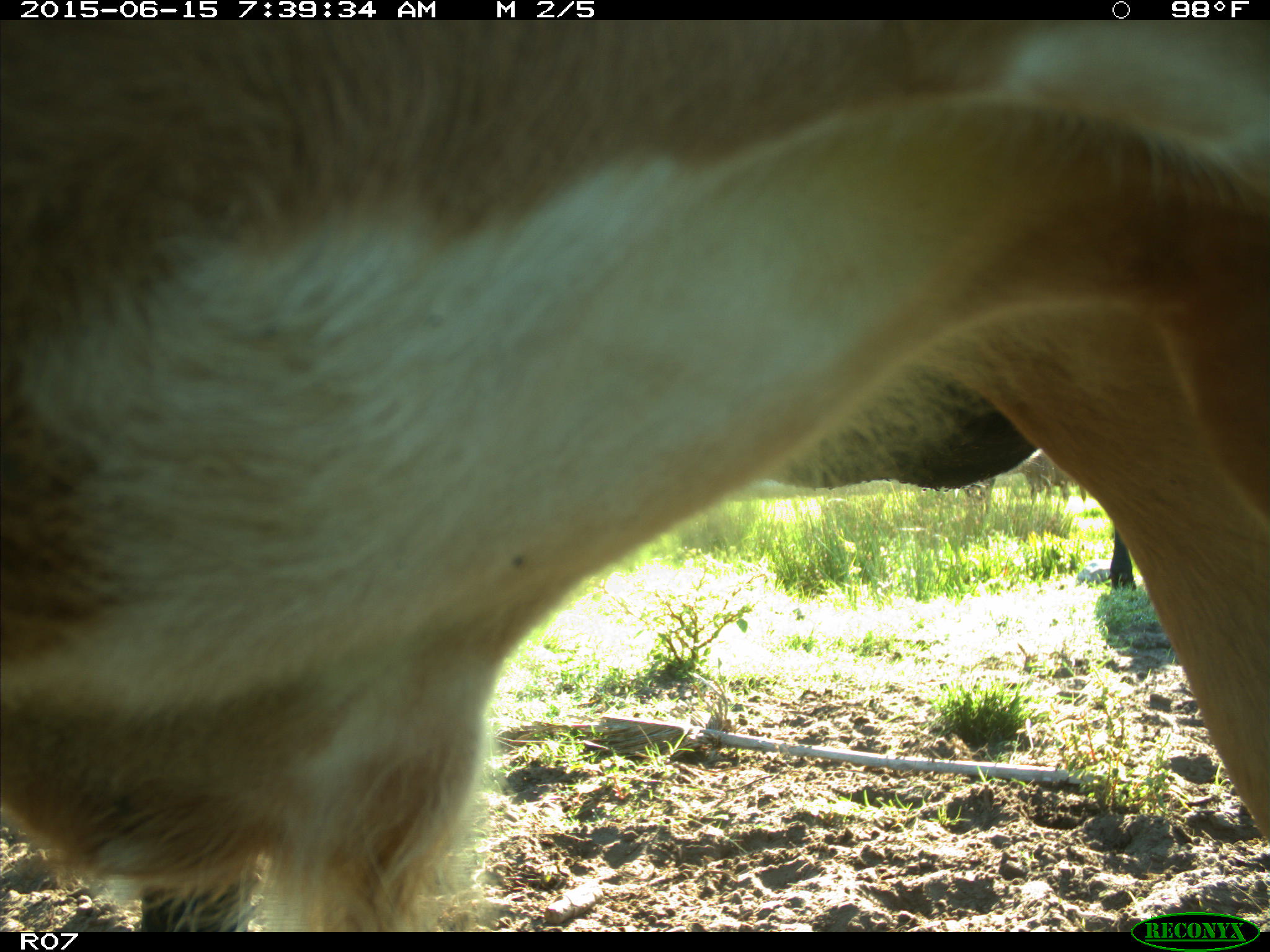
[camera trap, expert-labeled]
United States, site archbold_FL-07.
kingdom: Animalia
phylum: Chordata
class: Mammalia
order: Artiodactyla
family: Bovidae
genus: Bos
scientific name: Bos taurus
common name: domestic cow